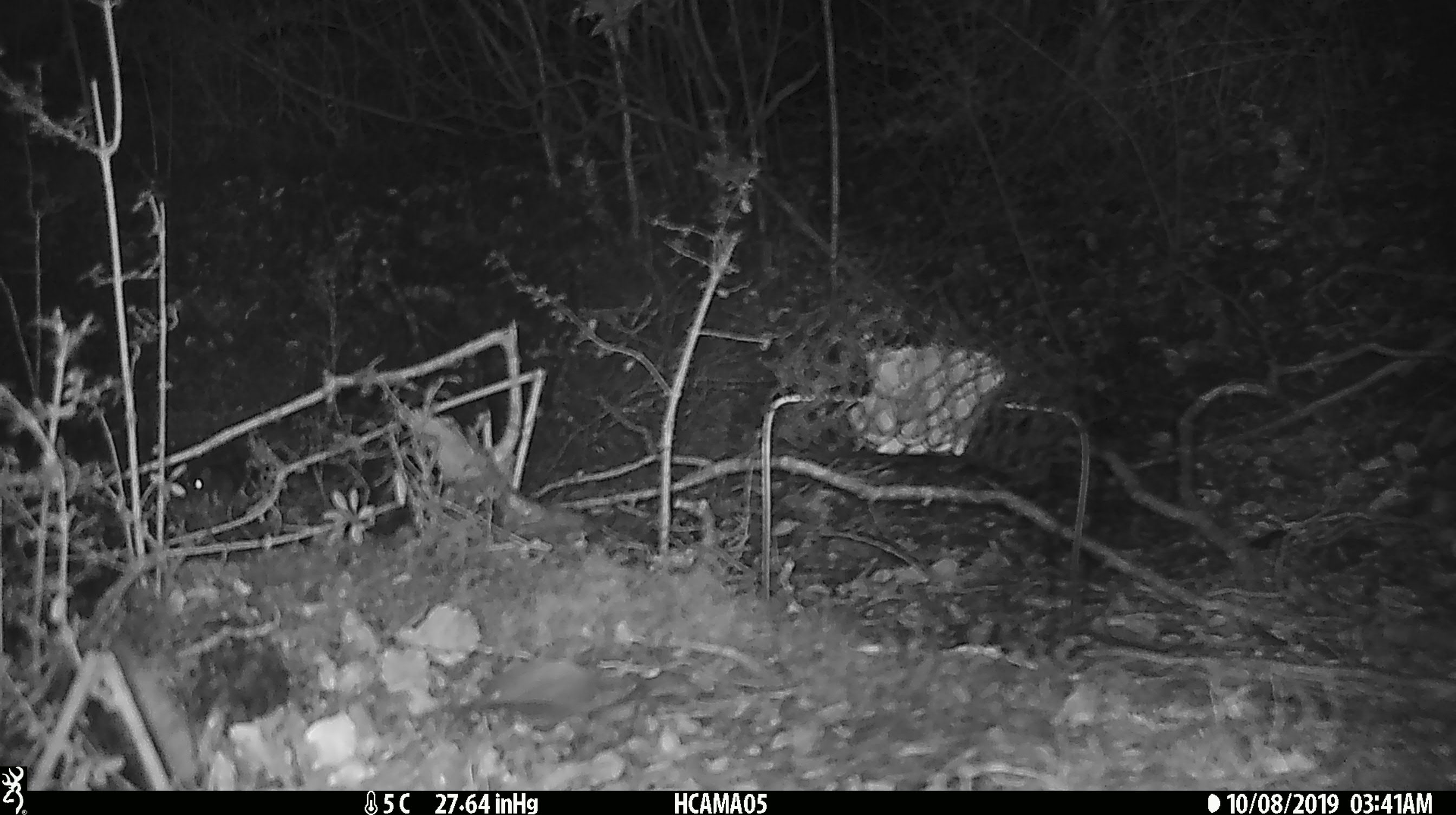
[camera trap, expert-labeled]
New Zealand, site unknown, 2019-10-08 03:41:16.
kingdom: Animalia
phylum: Chordata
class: Mammalia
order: Rodentia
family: Muridae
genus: Mus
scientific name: Mus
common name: mouse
Mouse (Mus).